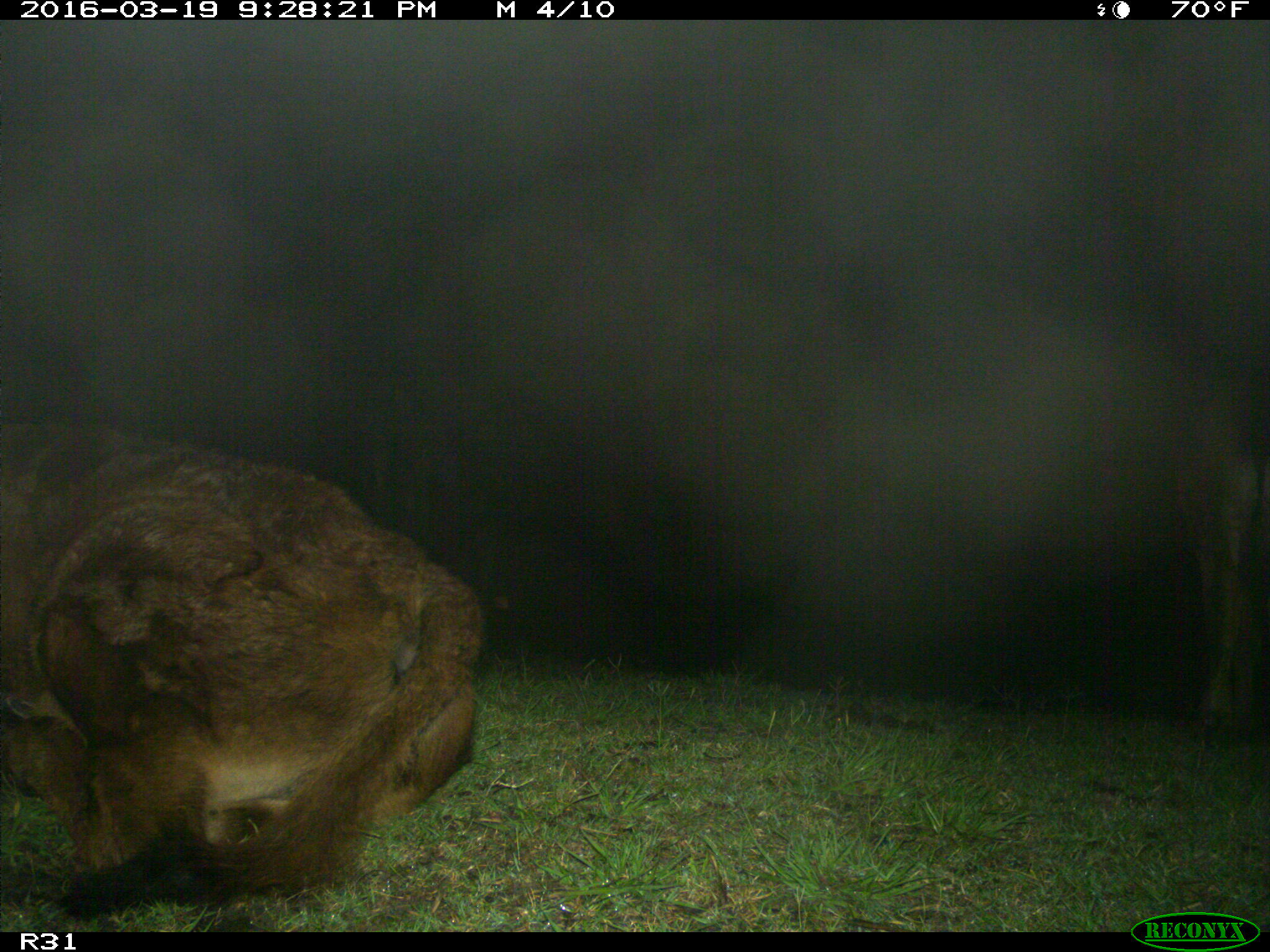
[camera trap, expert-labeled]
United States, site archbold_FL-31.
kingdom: Animalia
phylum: Chordata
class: Mammalia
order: Artiodactyla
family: Bovidae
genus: Bos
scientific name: Bos taurus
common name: domestic cow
Bos taurus (domestic cow).